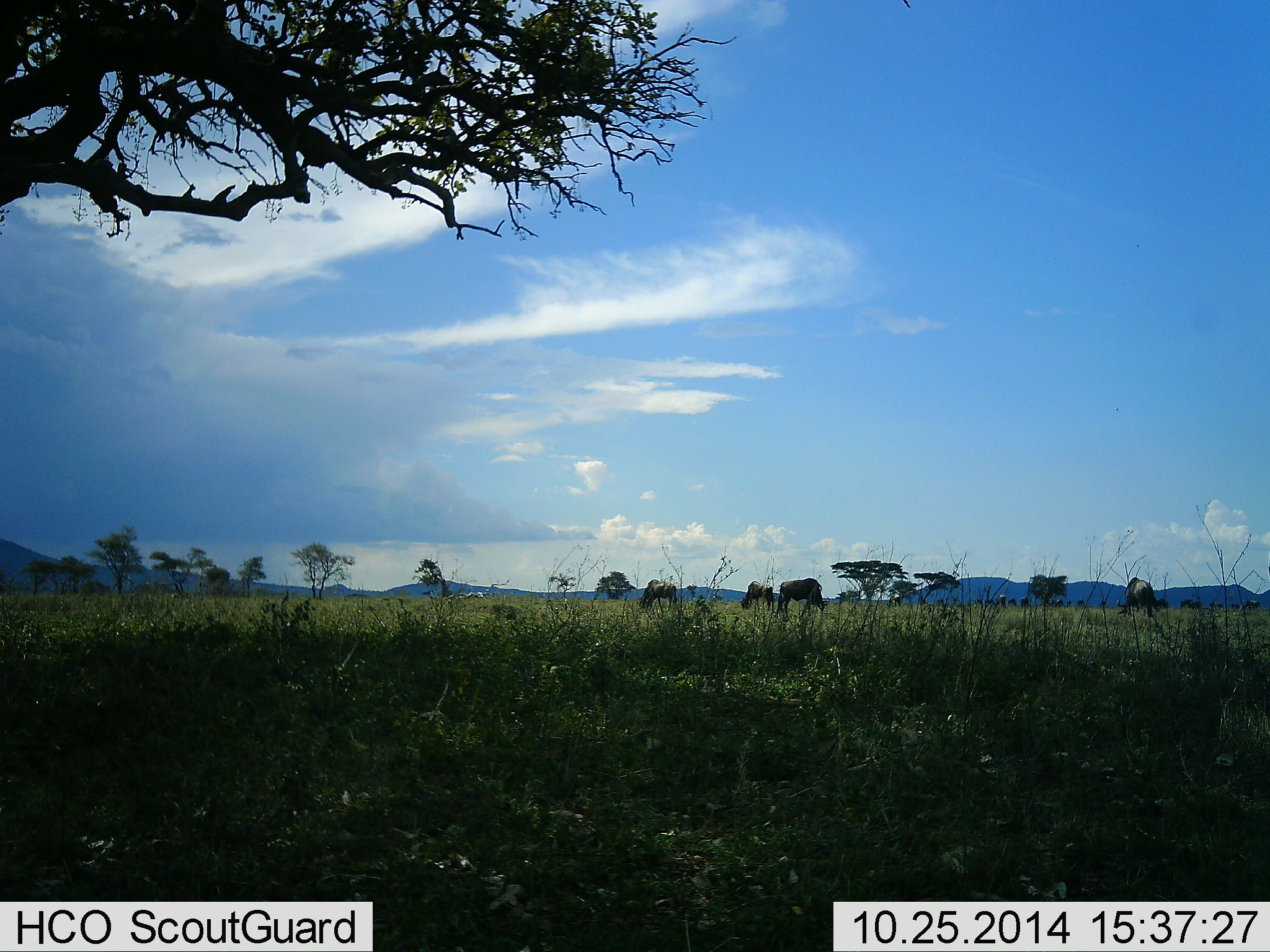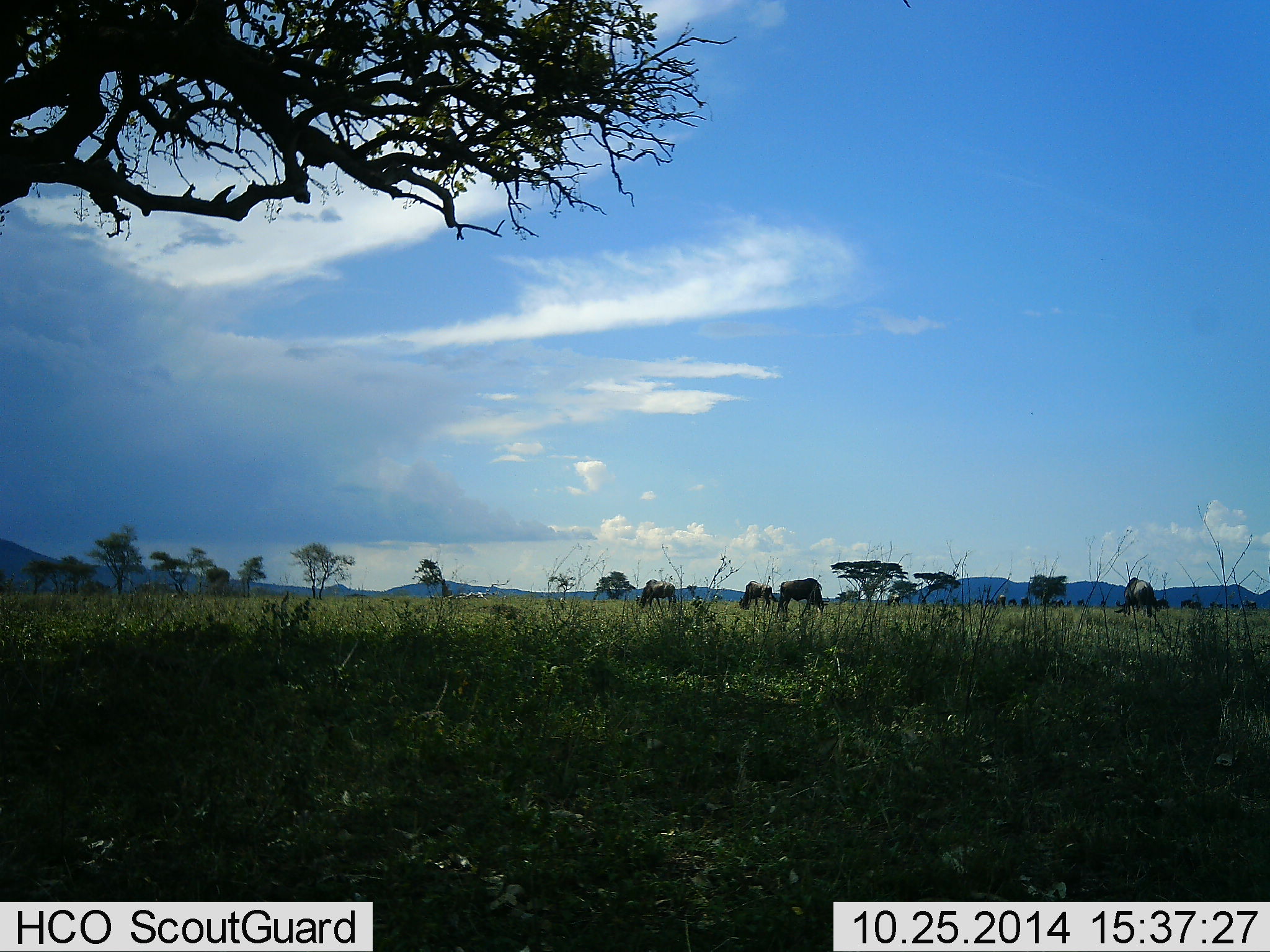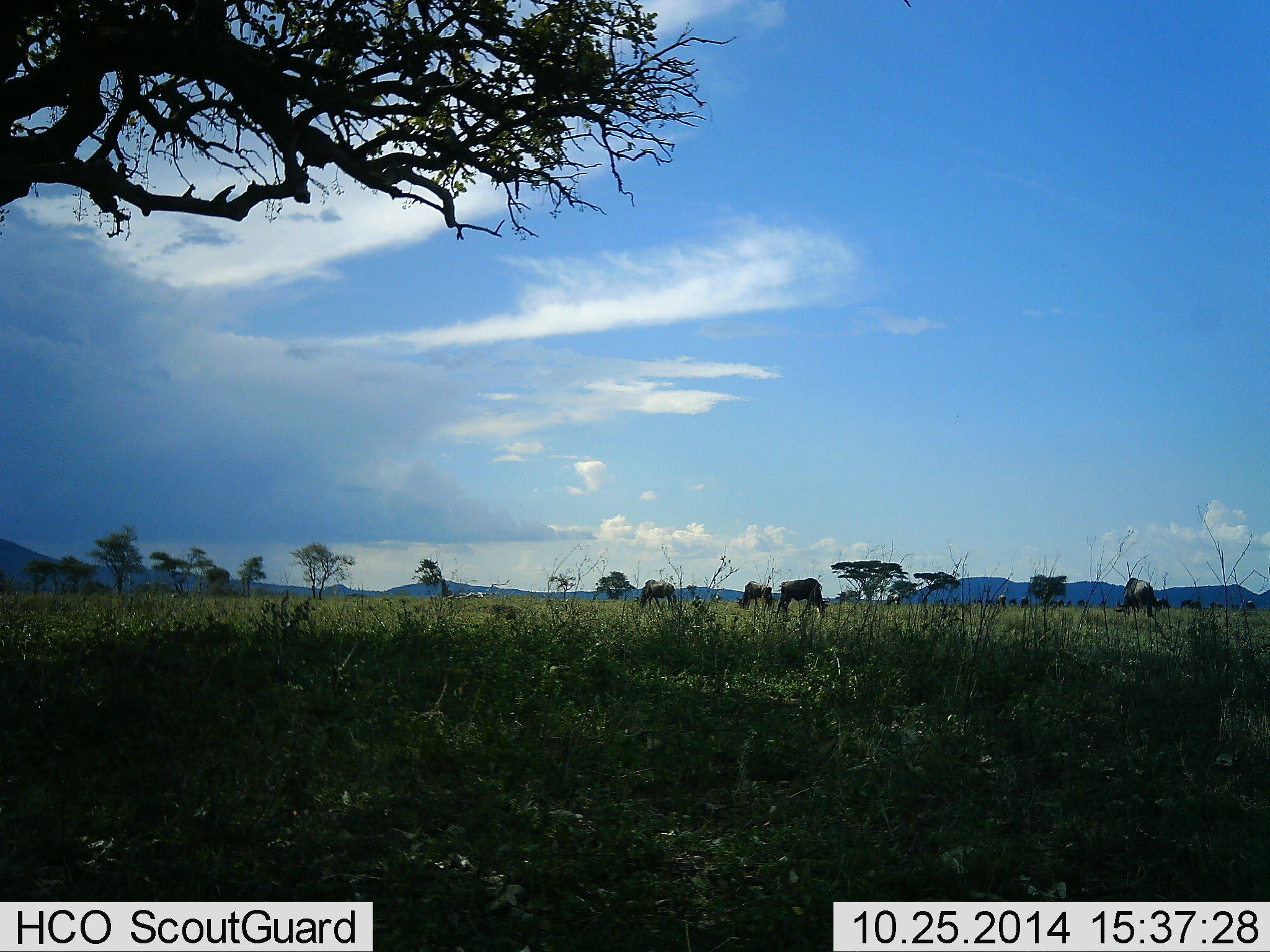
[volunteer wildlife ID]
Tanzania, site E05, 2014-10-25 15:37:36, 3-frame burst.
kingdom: Animalia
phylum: Chordata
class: Mammalia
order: Artiodactyla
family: Bovidae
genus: Connochaetes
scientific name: Connochaetes taurinus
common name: blue wildebeest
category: wildebeest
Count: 10.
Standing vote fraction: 0%.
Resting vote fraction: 0%.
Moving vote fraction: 0%.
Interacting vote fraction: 0%.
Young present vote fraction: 0%.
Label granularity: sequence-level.